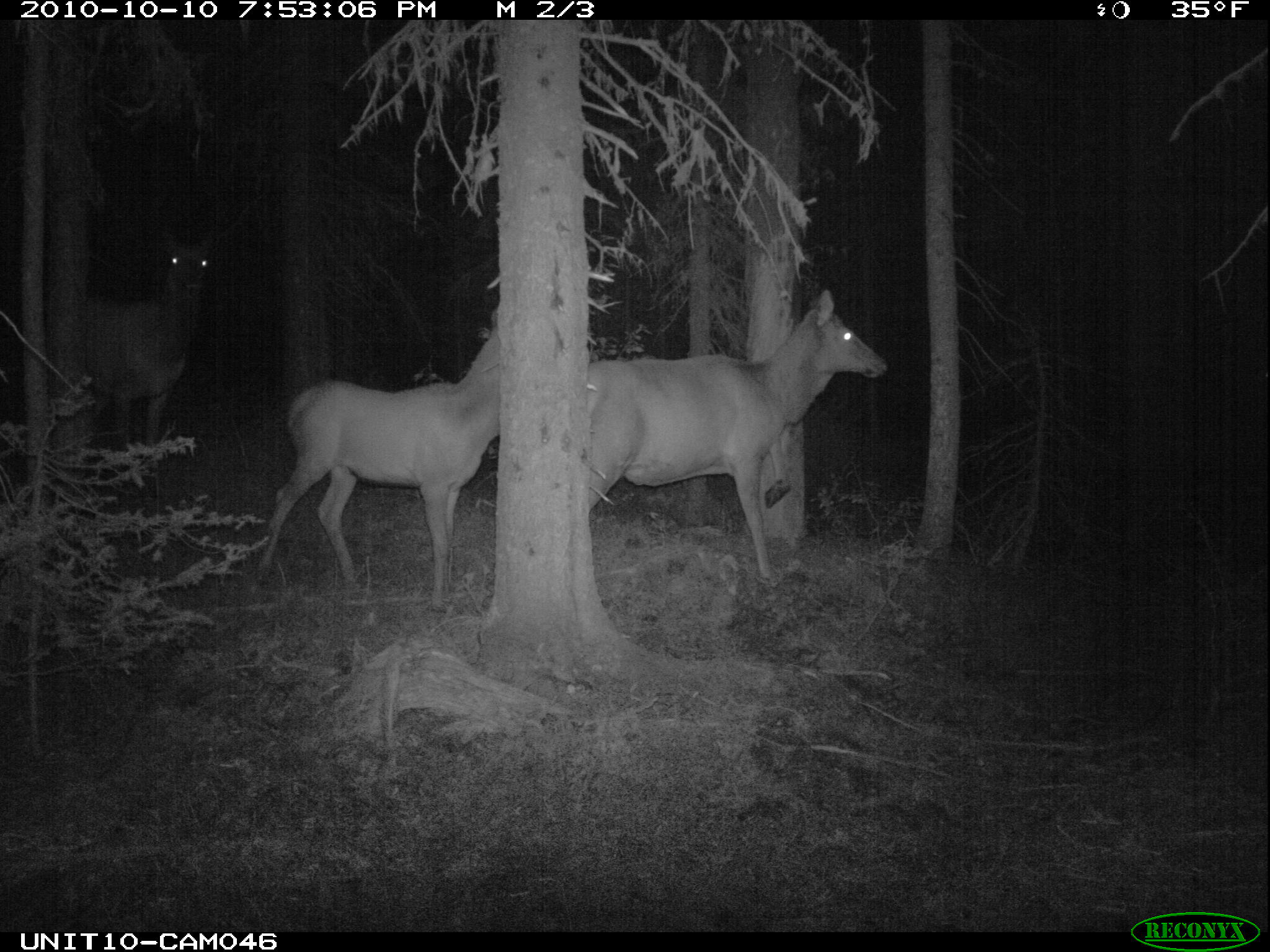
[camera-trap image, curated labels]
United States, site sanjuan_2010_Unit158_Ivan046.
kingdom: Animalia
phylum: Chordata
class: Mammalia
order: Artiodactyla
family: Cervidae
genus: Cervus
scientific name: Cervus elaphus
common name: red deer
Cervus elaphus (red deer).